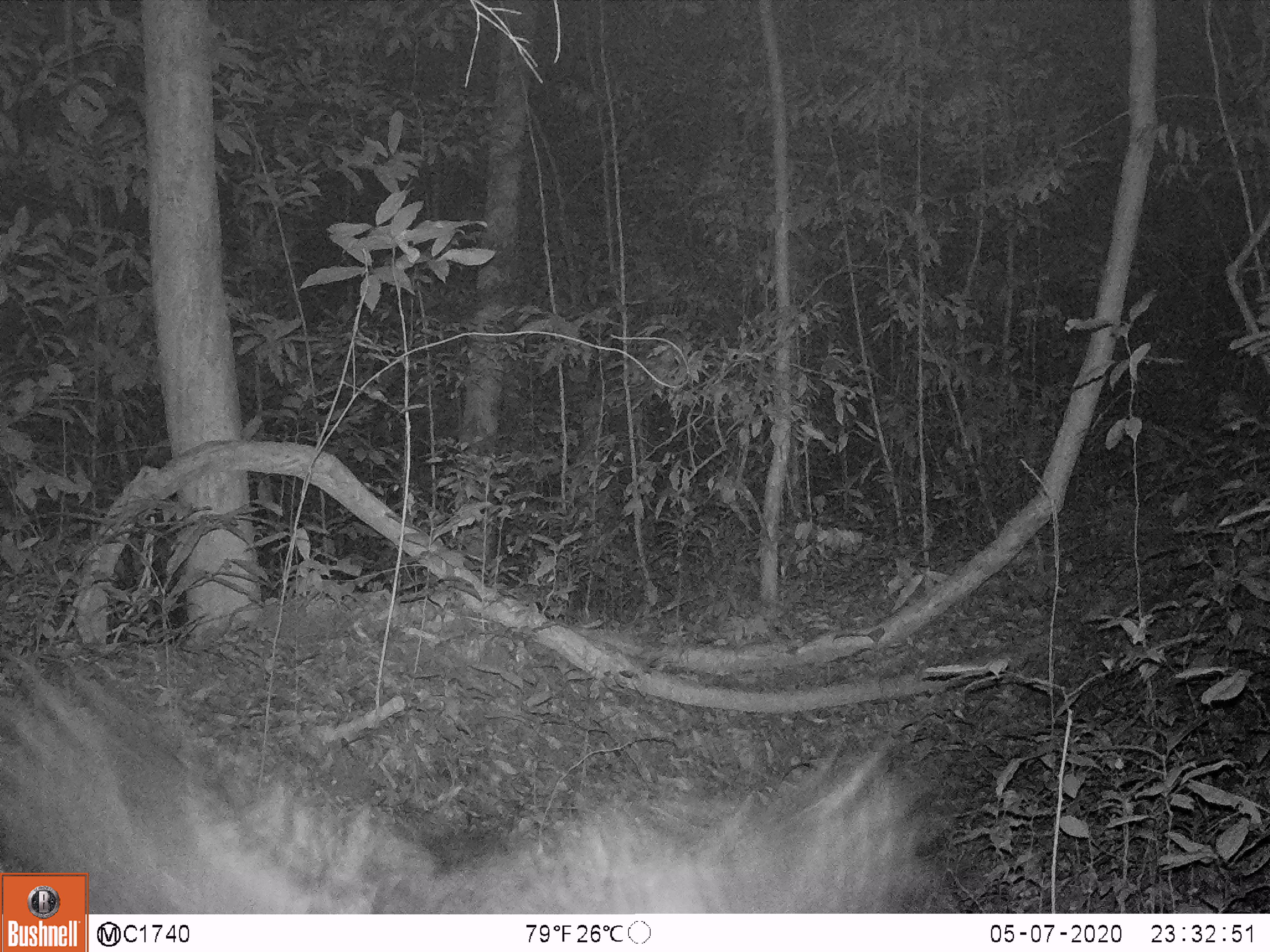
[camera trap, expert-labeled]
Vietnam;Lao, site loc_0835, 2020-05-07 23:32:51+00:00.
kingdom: Animalia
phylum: Chordata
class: Aves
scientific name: Aves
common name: bird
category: unidentified bird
Unidentified bird (bird) (Aves). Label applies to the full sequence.